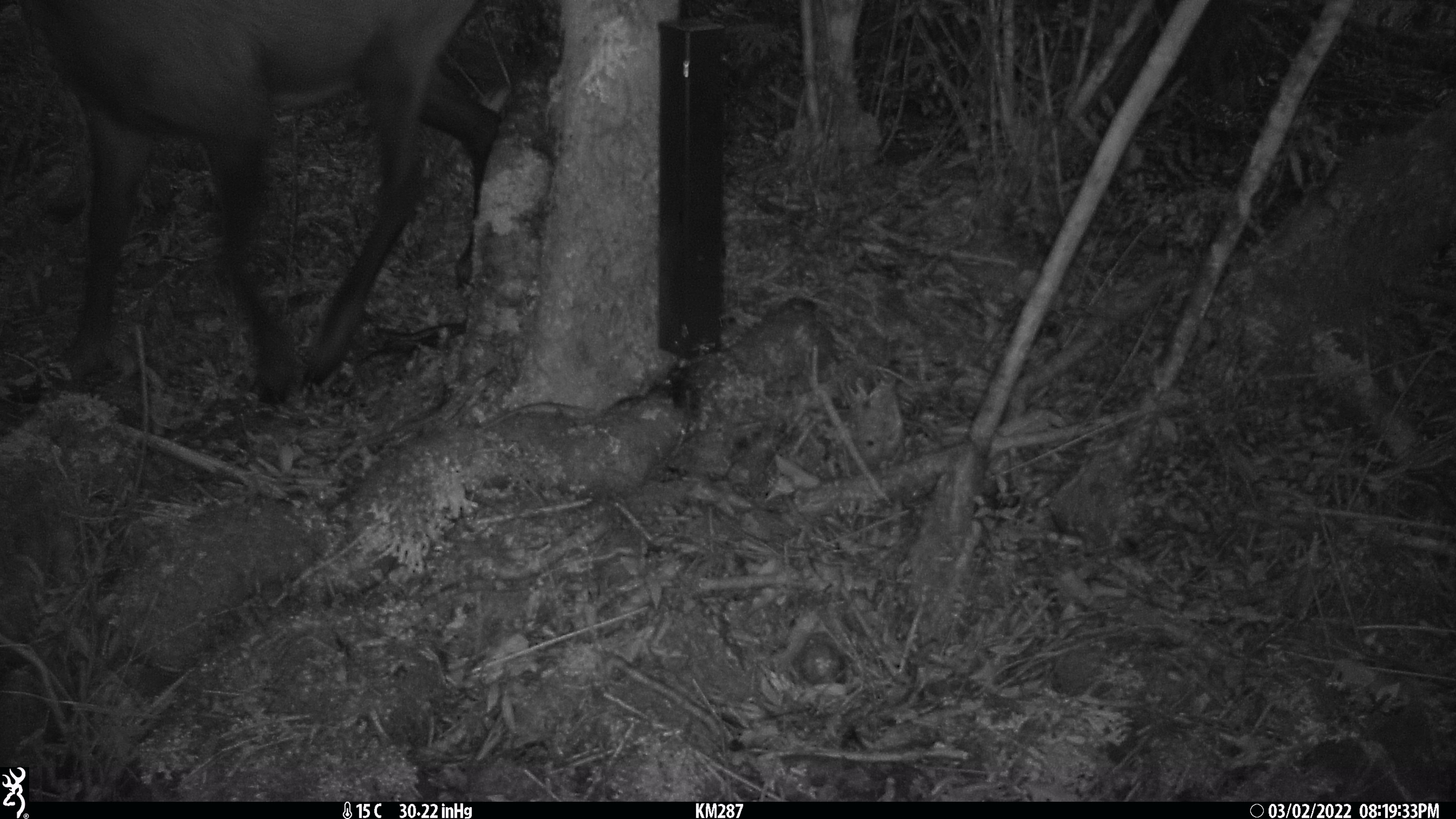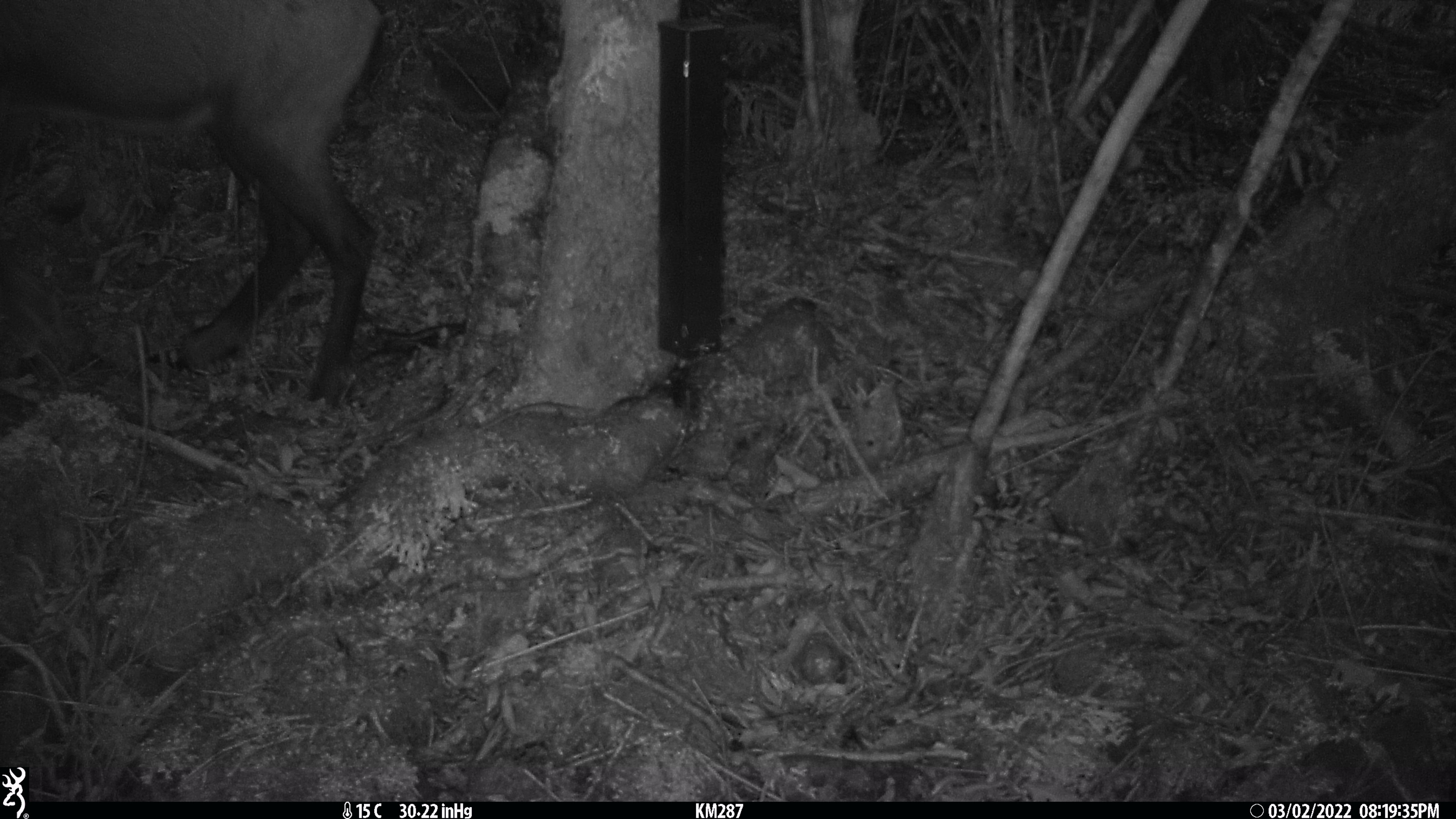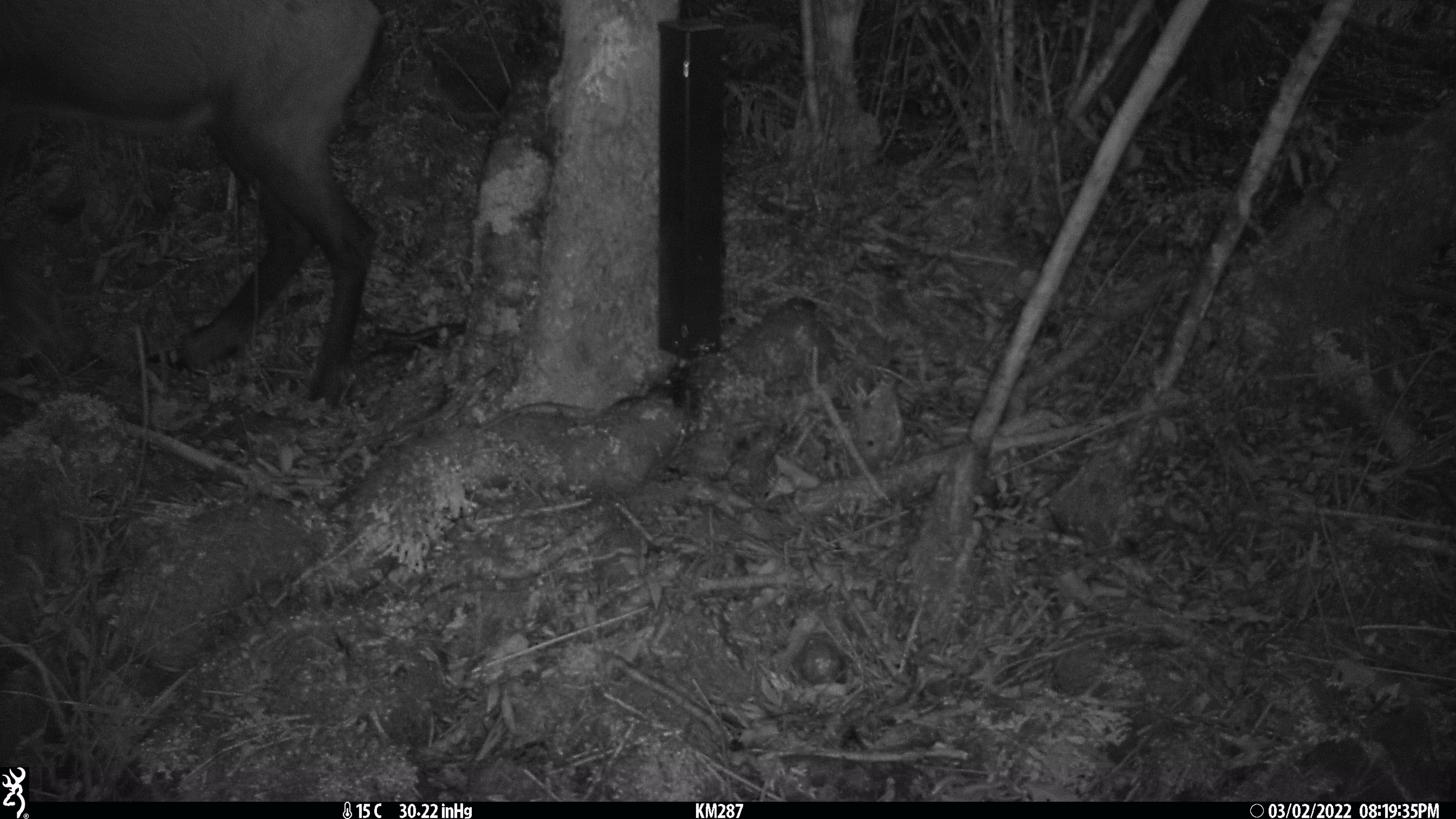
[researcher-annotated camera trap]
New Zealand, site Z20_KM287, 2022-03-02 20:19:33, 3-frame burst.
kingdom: Animalia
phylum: Chordata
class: Mammalia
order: Artiodactyla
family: Bovidae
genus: Rupicapra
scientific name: Rupicapra rupicapra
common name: alpine chamois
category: chamois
Chamois (alpine chamois) (Rupicapra rupicapra).